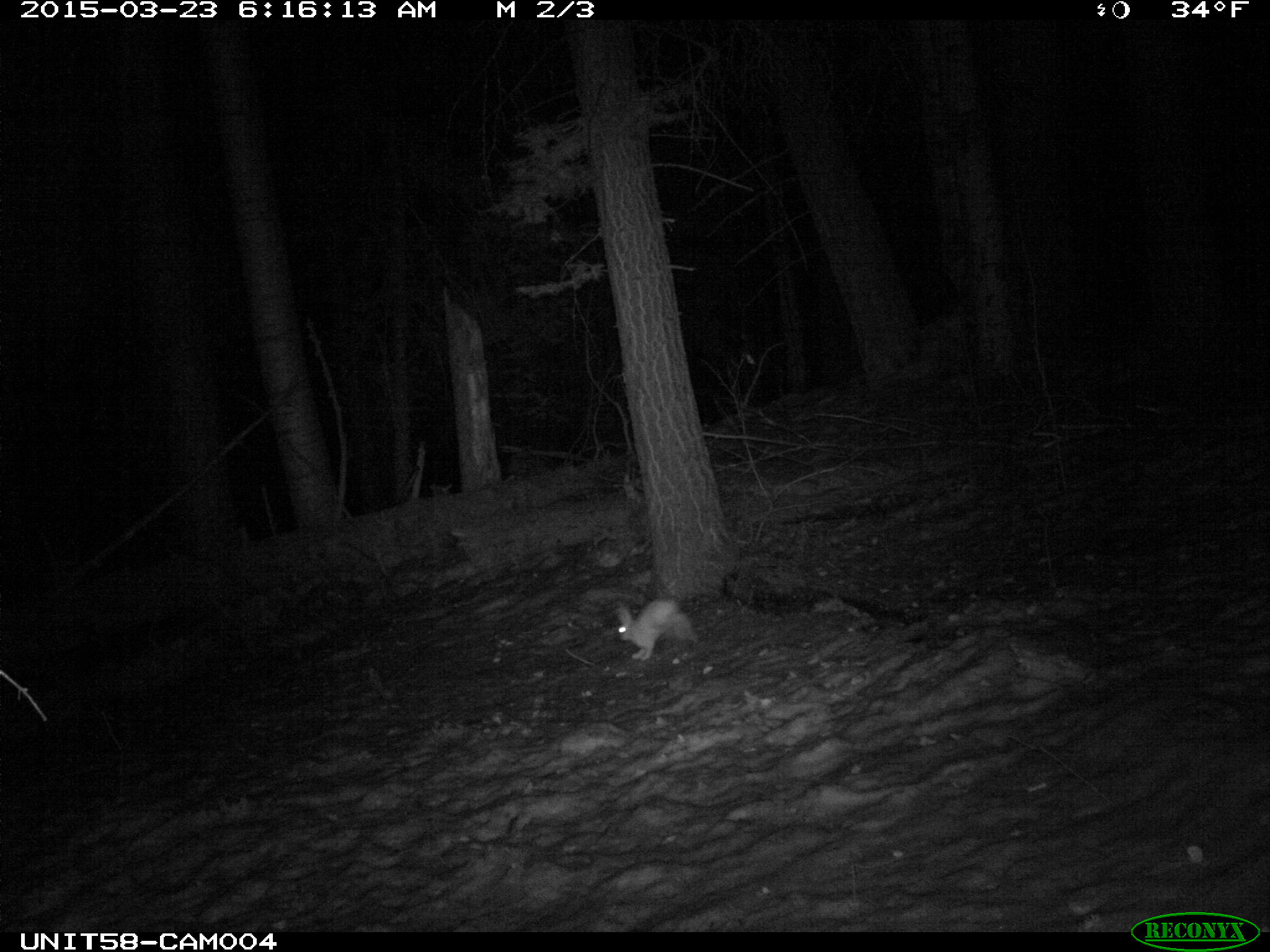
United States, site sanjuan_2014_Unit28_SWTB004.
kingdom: Animalia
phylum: Chordata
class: Mammalia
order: Lagomorpha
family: Leporidae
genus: Lepus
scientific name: Lepus americanus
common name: snowshoe hare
Lepus americanus (snowshoe hare).